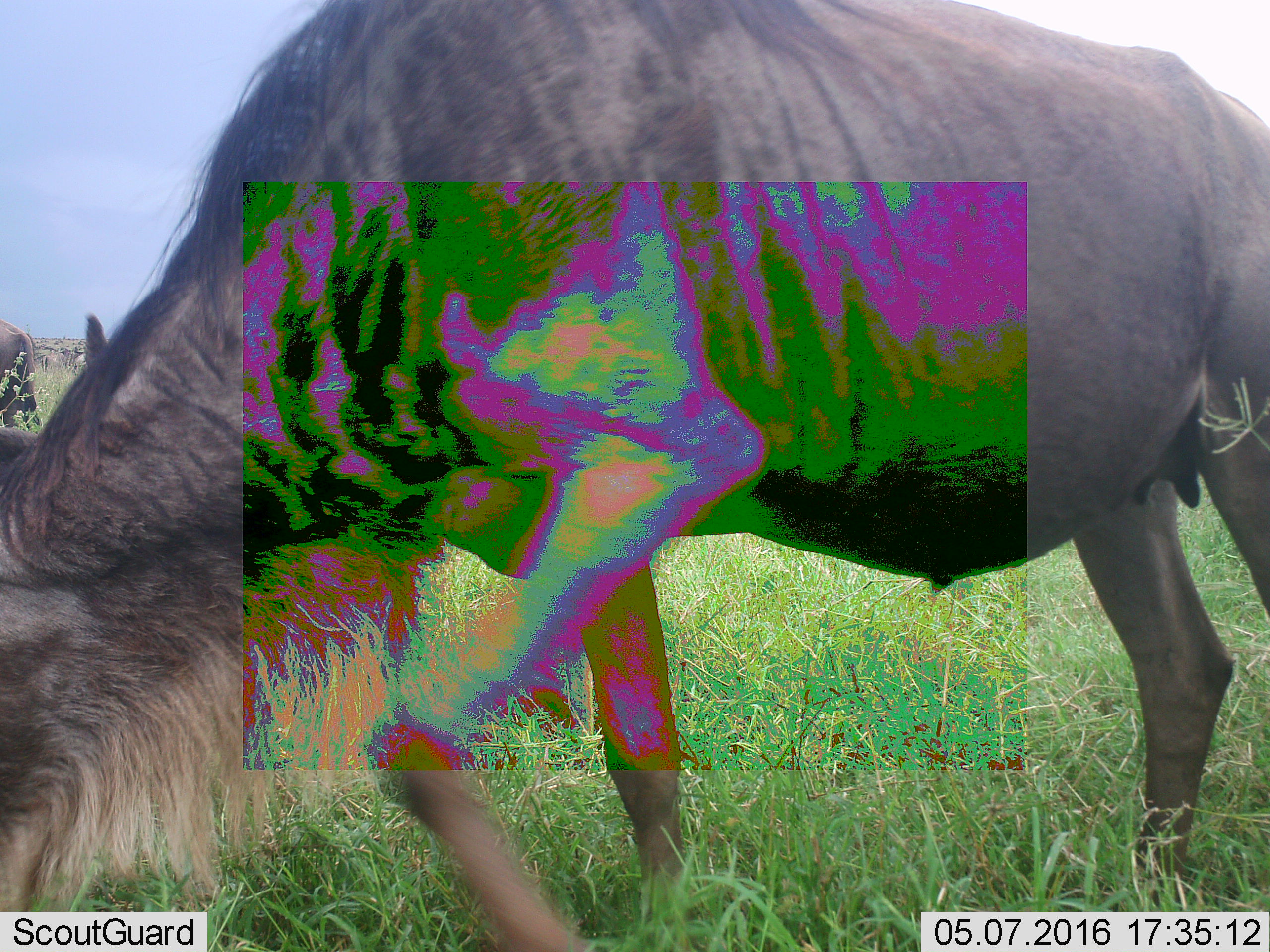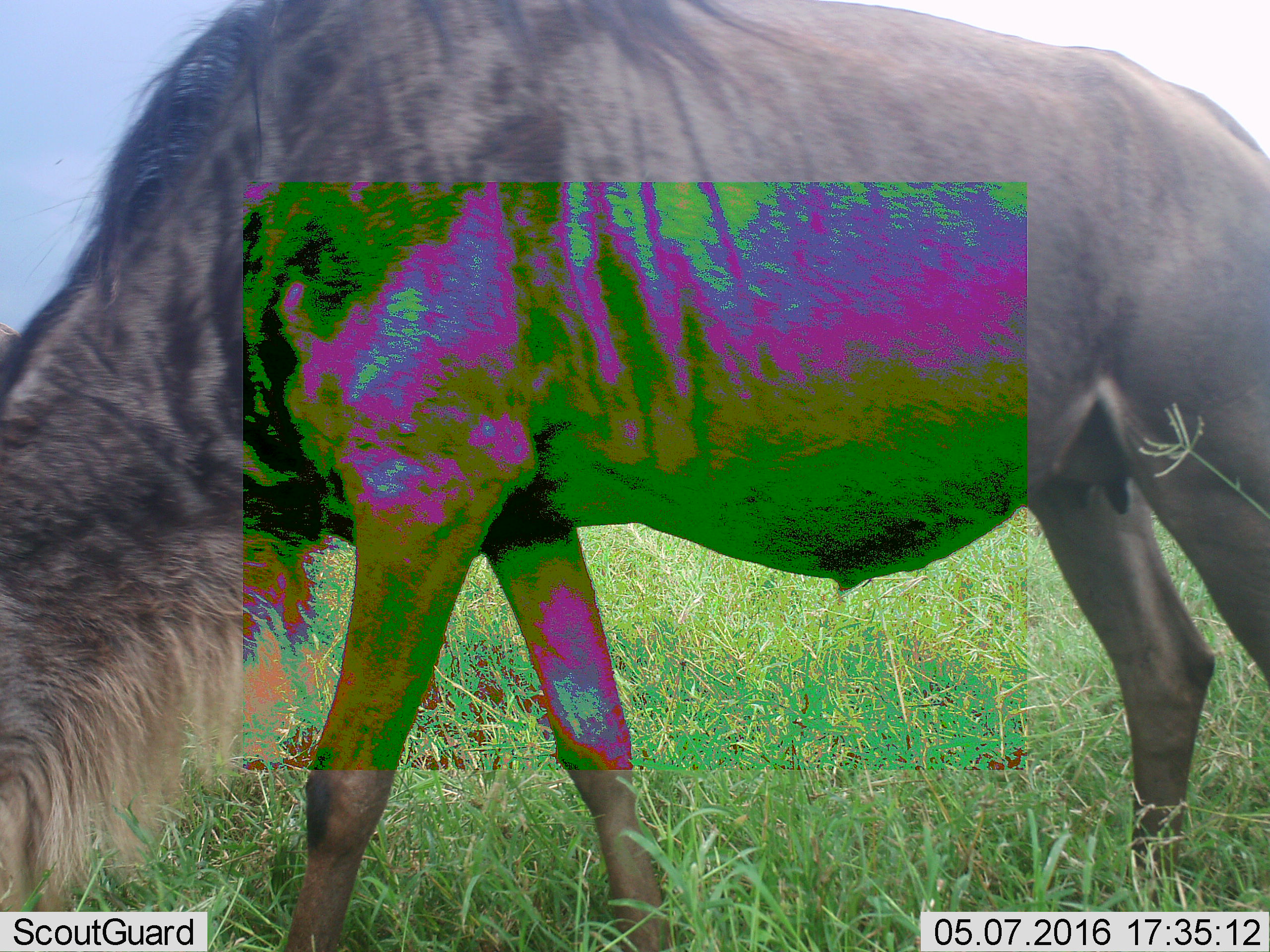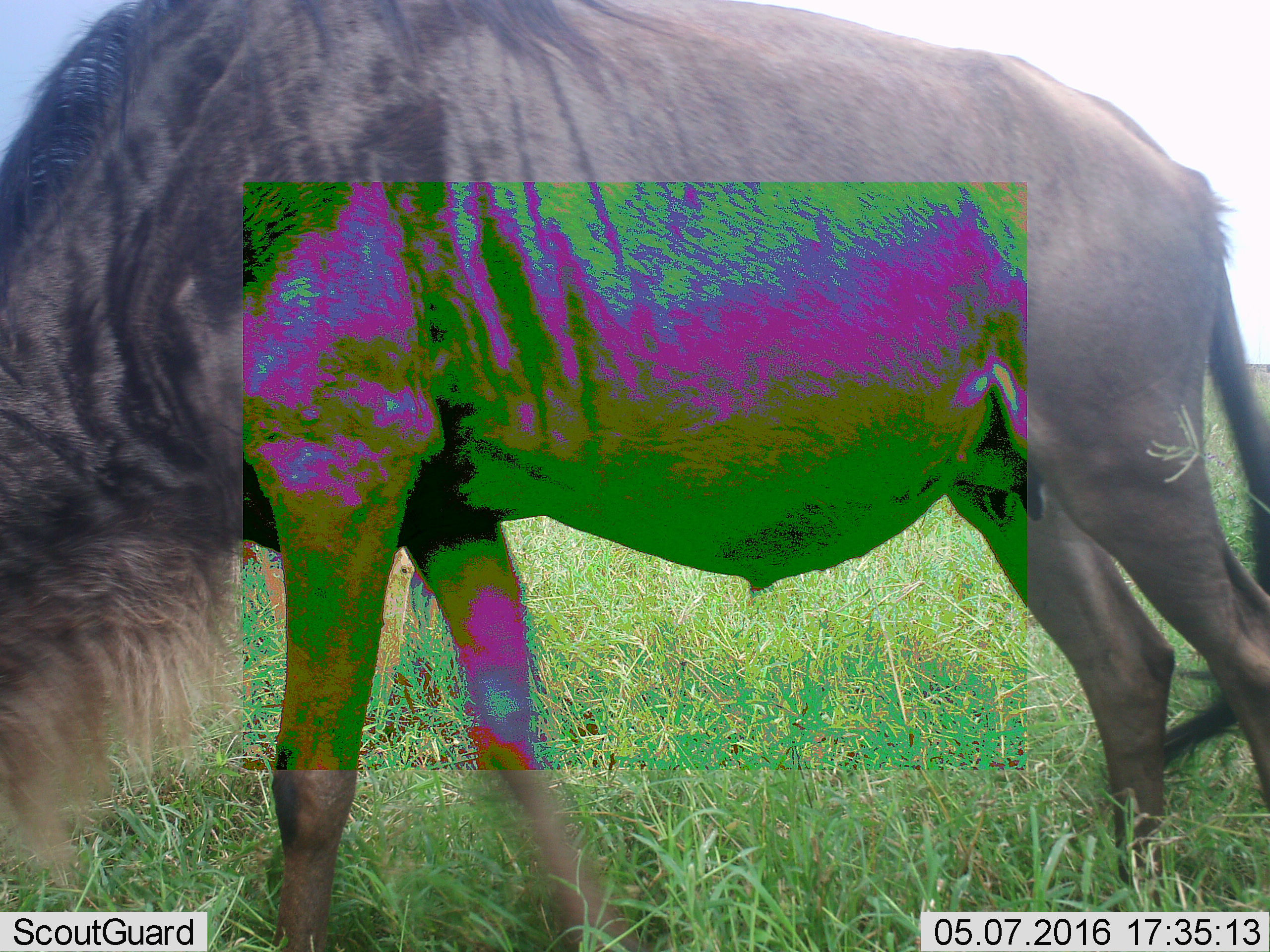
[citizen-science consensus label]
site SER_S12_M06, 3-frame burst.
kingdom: Animalia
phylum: Chordata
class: Mammalia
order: Artiodactyla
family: Bovidae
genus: Connochaetes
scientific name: Connochaetes taurinus taurinus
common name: blue wildebeest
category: wildebeestblue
Wildebeestblue (blue wildebeest) (Connochaetes taurinus taurinus), count 2. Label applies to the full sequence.